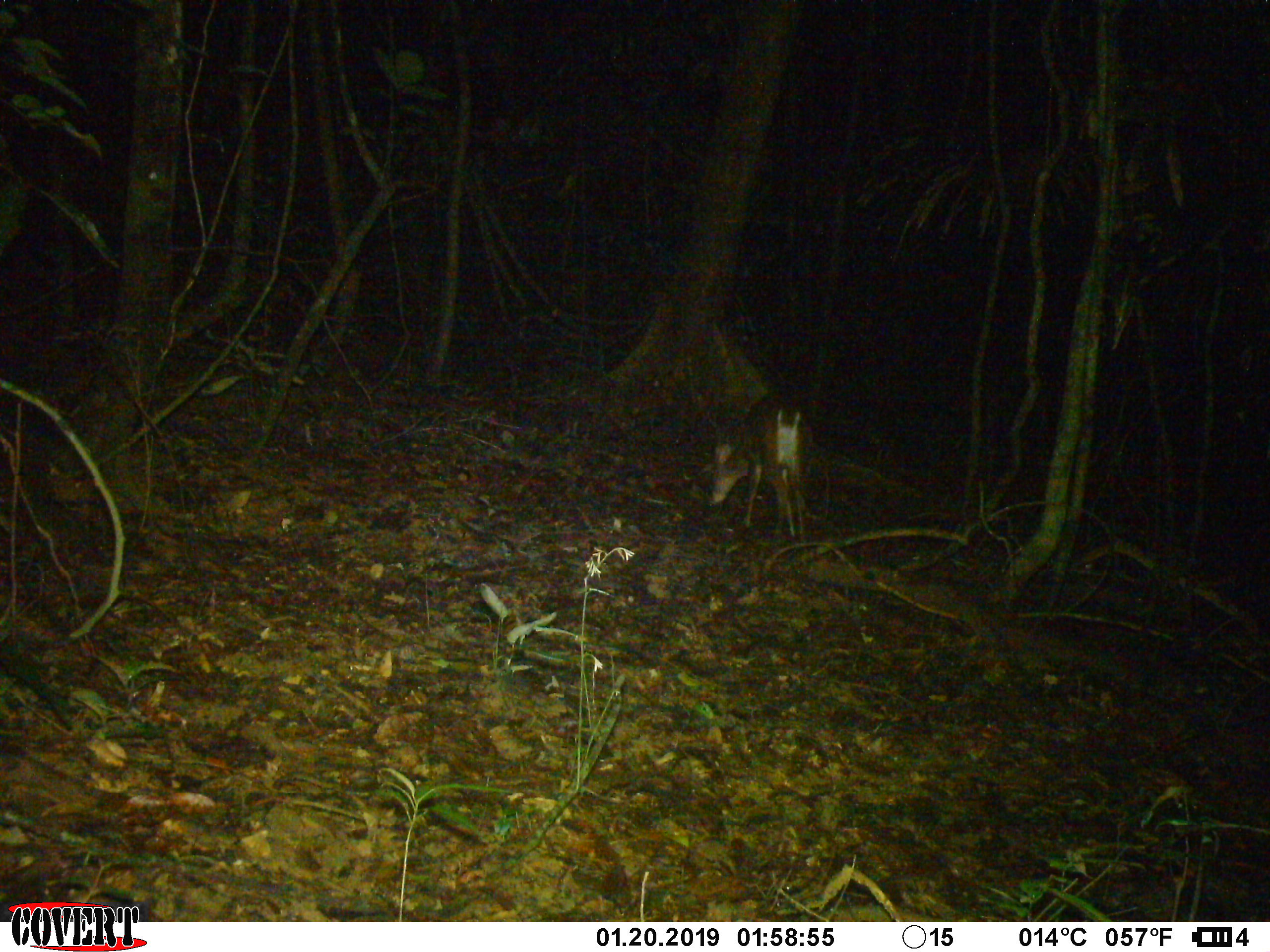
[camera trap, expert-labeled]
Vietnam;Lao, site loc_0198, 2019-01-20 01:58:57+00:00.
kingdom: Animalia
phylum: Chordata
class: Mammalia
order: Artiodactyla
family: Cervidae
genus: Muntiacus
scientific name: Muntiacus vuquangensis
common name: large-antlered muntjac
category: large antlered muntjac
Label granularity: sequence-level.